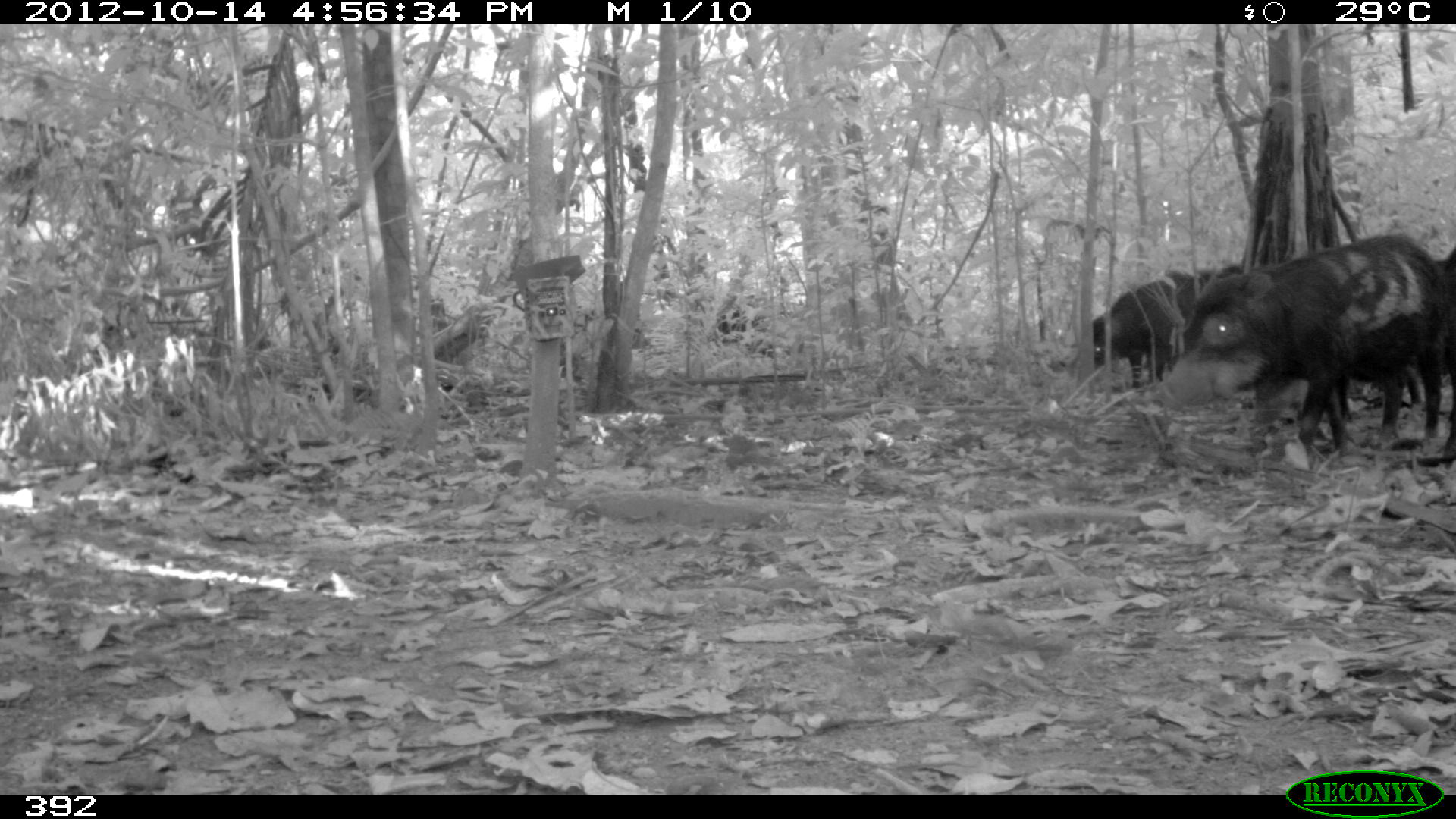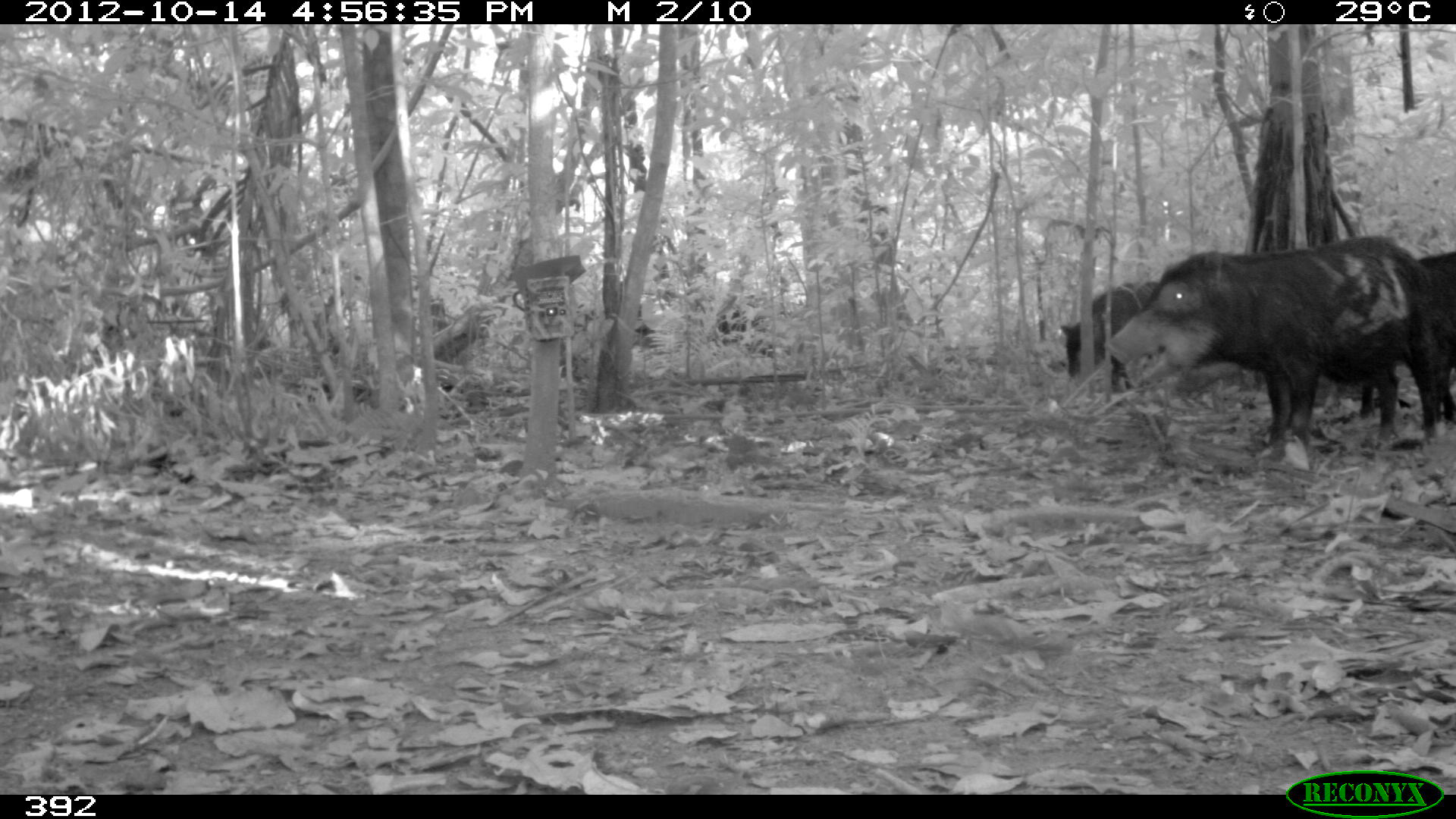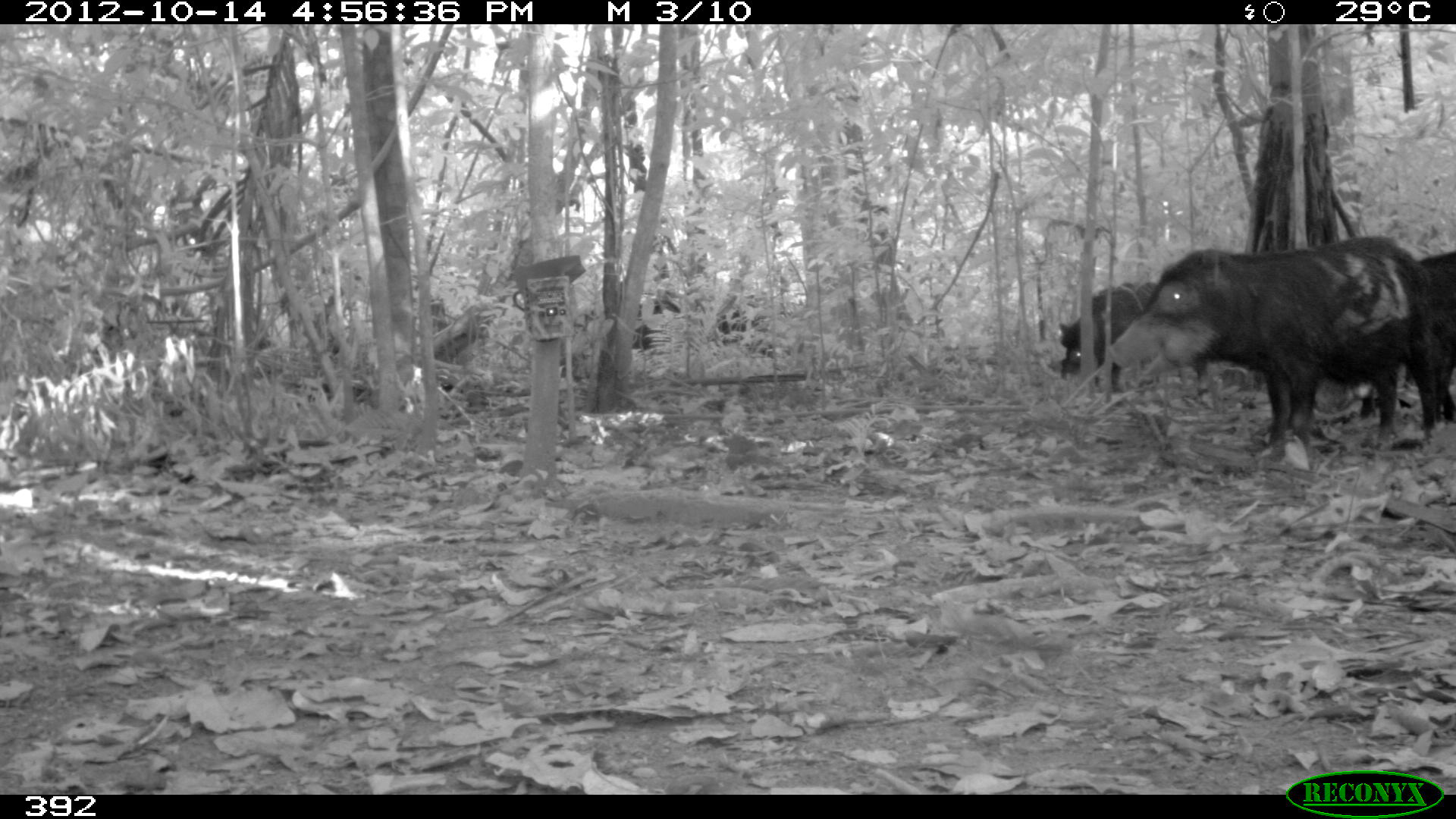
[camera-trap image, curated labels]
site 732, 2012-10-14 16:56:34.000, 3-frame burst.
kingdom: Animalia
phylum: Chordata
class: Mammalia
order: Artiodactyla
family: Tayassuidae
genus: Tayassu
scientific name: Tayassu pecari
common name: white-lipped peccary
Tayassu pecari (white-lipped peccary).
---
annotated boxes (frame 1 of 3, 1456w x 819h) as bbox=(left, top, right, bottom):
tayassu pecari: bbox=(1157, 231, 1445, 454); bbox=(1091, 260, 1241, 391); bbox=(1315, 340, 1426, 427); bbox=(1430, 247, 1456, 446)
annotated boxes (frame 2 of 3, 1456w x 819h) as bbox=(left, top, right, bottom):
tayassu pecari: bbox=(1102, 244, 1412, 460); bbox=(1355, 248, 1456, 437); bbox=(1058, 279, 1160, 379)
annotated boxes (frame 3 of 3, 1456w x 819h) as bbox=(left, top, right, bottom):
tayassu pecari: bbox=(1108, 232, 1445, 460); bbox=(1360, 249, 1456, 421); bbox=(1059, 278, 1143, 380); bbox=(633, 292, 746, 353)